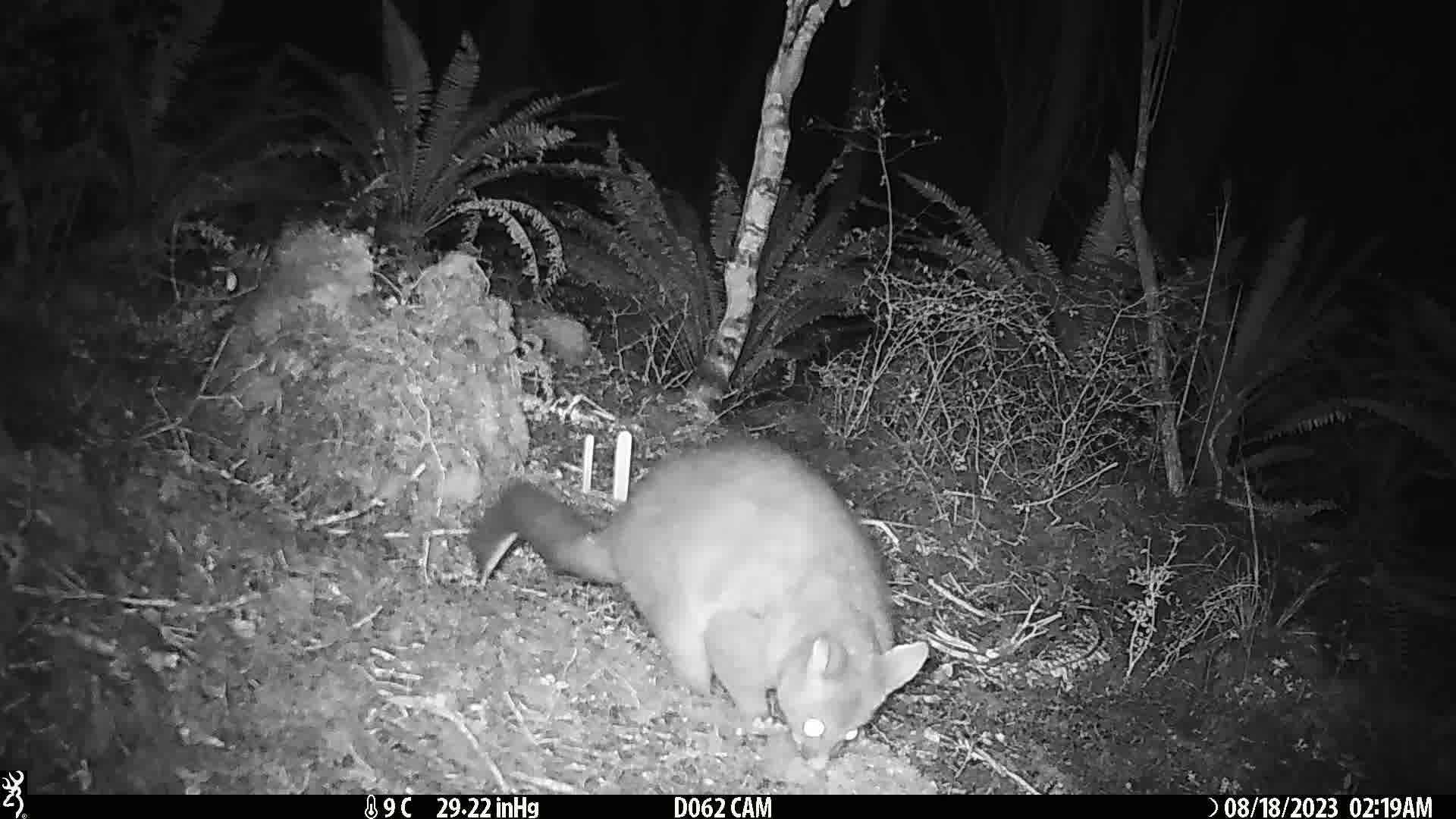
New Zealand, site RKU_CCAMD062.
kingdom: Animalia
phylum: Chordata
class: Mammalia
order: Diprotodontia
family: Phalangeridae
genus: Trichosurus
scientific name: Trichosurus vulpecula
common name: common brushtail possum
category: possum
Possum (common brushtail possum) (Trichosurus vulpecula).